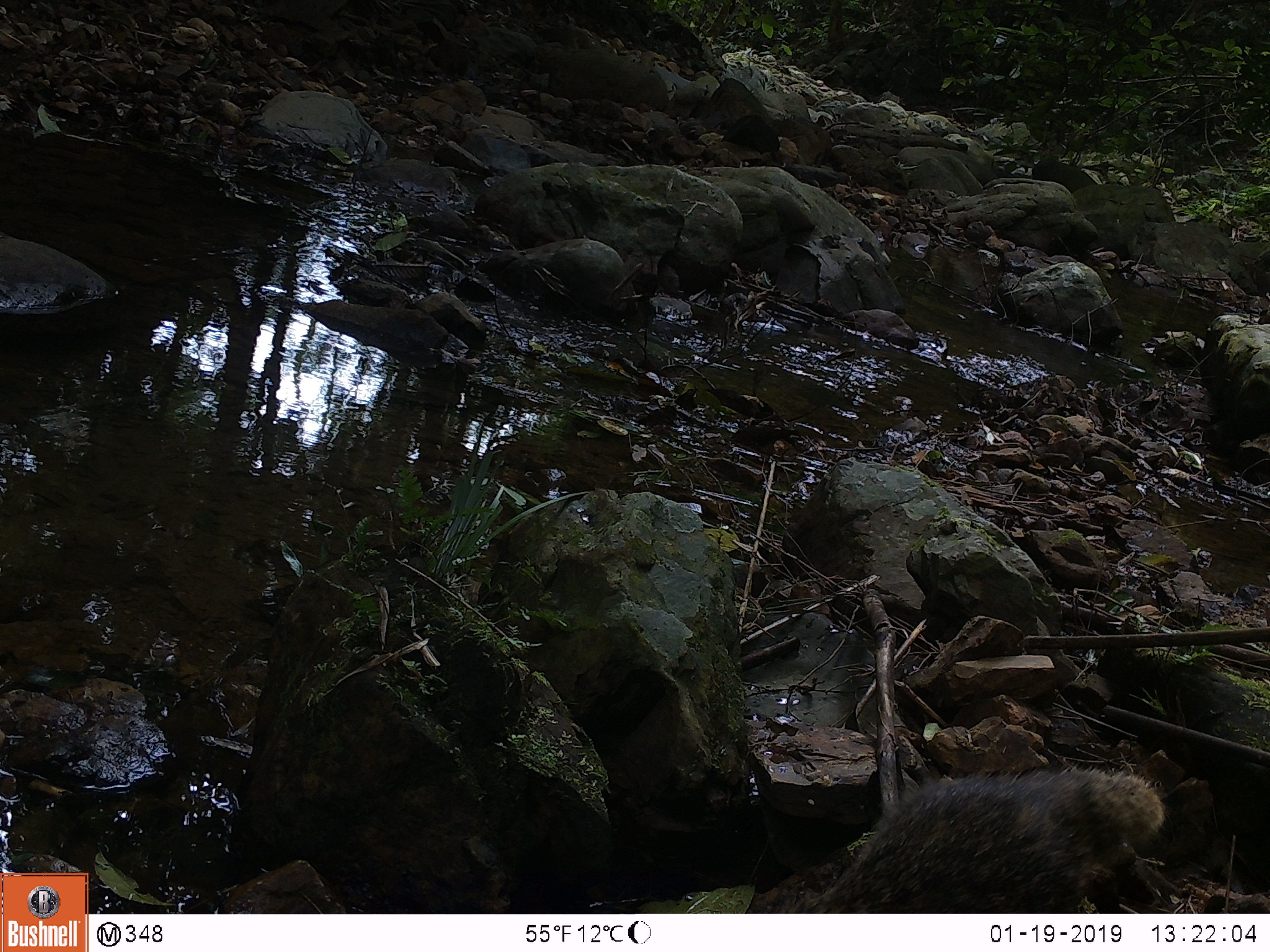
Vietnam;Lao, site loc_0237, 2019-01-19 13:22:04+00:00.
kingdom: Animalia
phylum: Chordata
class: Mammalia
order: Carnivora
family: Herpestidae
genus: Urva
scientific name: Urva urva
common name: crab-eating mongoose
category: crab eating mongoose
Crab eating mongoose (crab-eating mongoose) (Urva urva). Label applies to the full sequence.